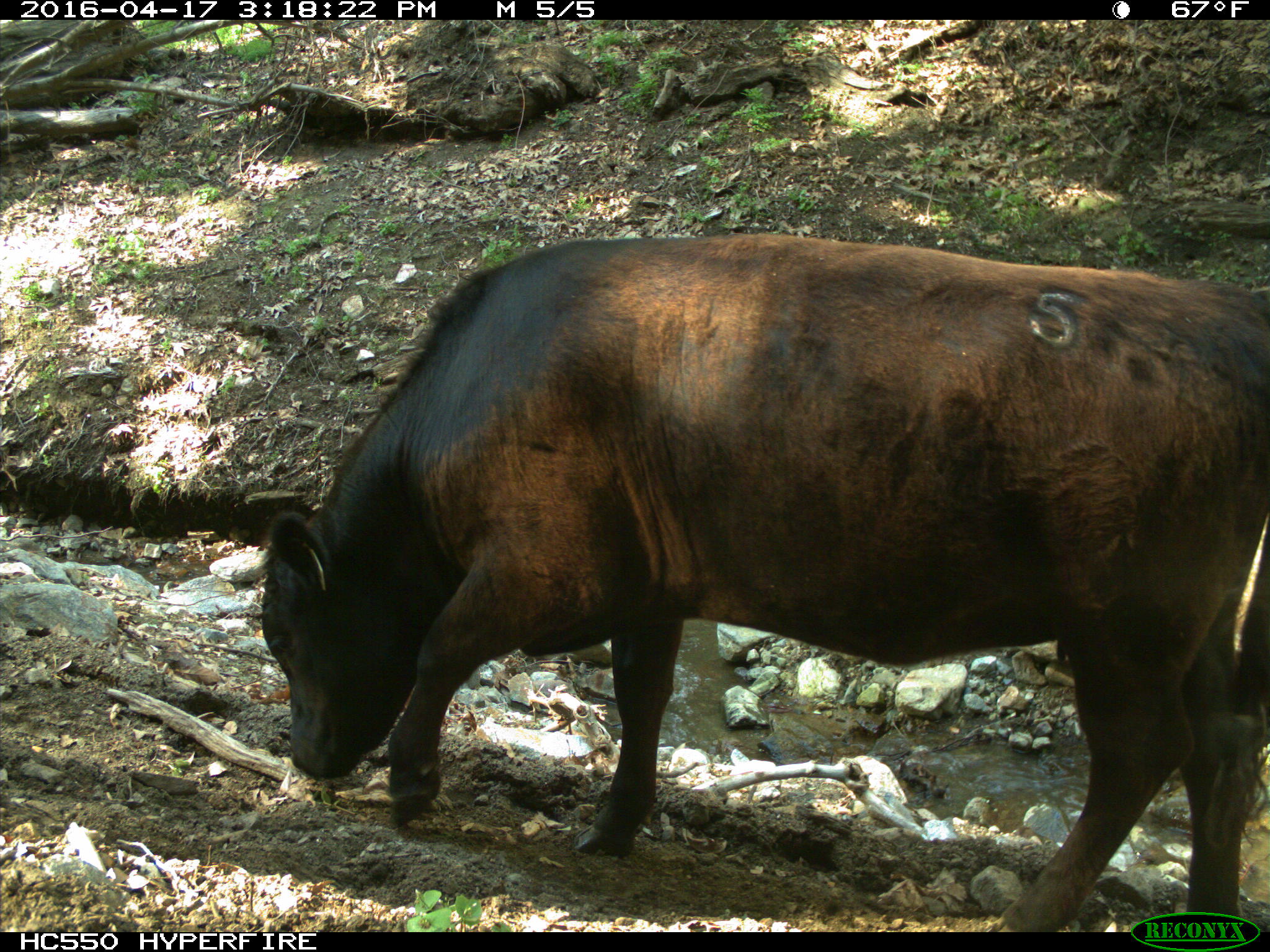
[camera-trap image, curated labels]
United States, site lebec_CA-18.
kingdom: Animalia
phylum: Chordata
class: Mammalia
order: Artiodactyla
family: Bovidae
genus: Bos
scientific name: Bos taurus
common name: domestic cow